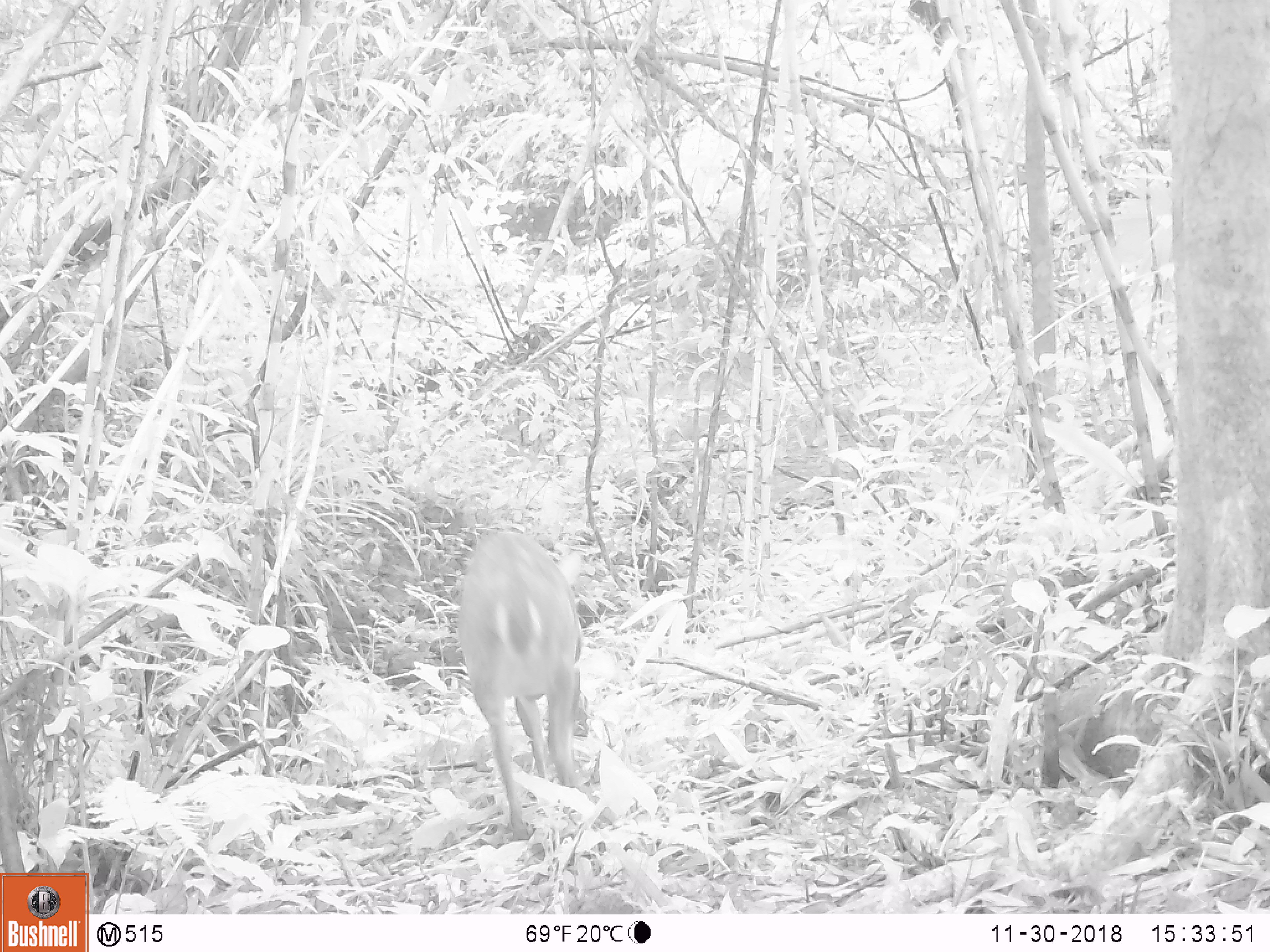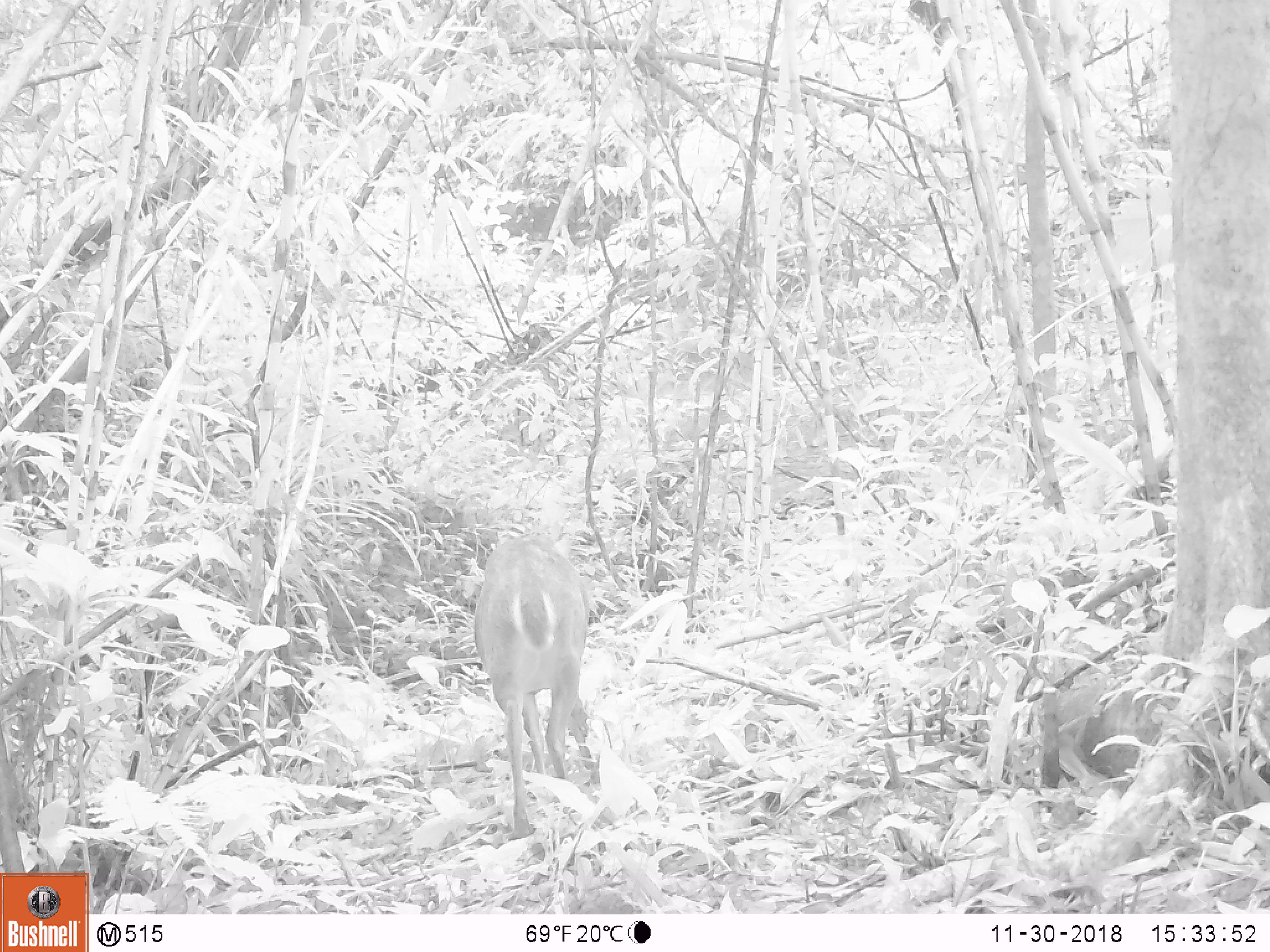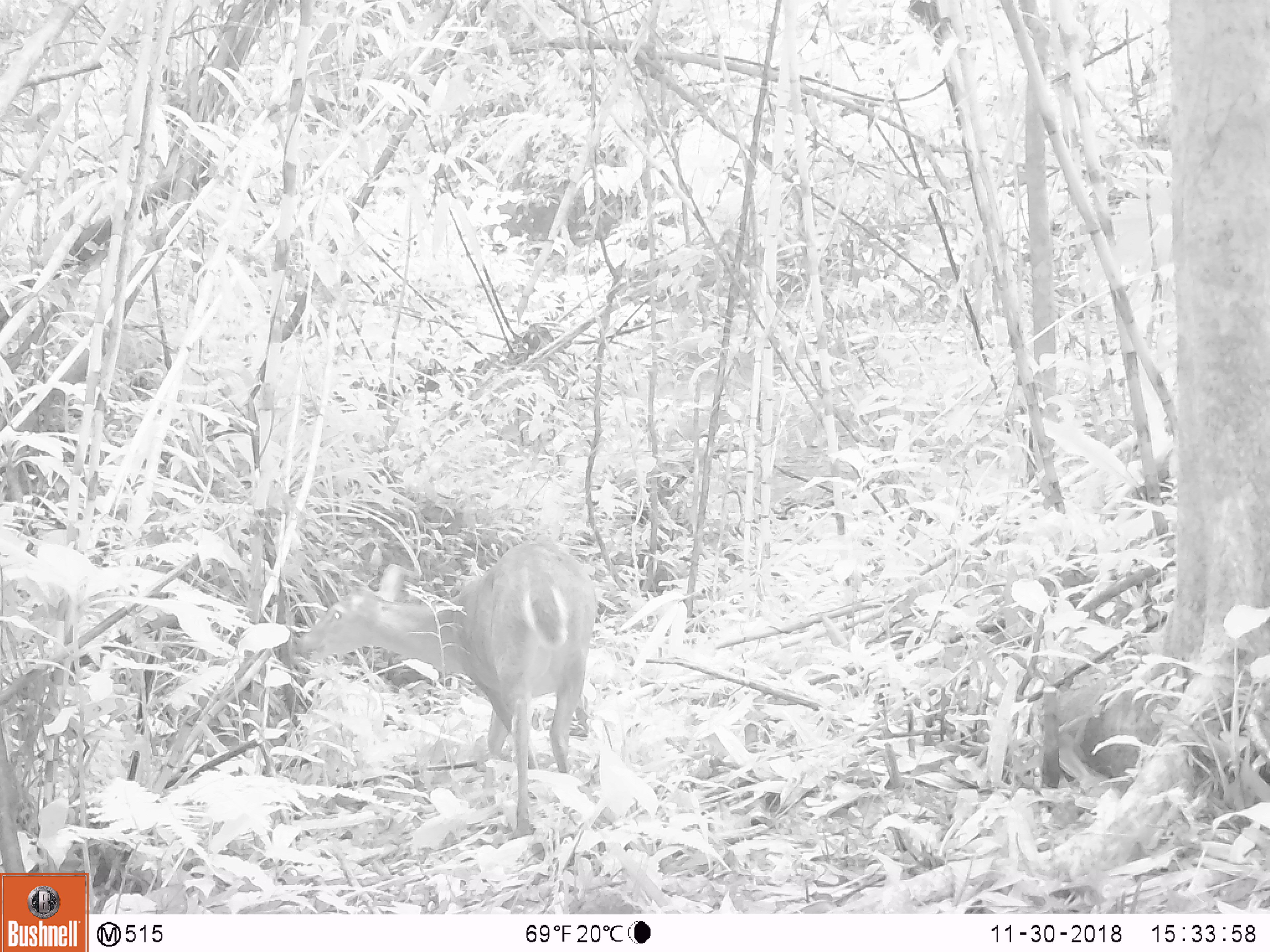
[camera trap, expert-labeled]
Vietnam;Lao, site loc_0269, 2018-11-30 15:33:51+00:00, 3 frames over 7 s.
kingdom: Animalia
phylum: Chordata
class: Mammalia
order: Artiodactyla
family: Cervidae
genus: Muntiacus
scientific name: Muntiacus vuquangensis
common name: large-antlered muntjac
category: large antlered muntjac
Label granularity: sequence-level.